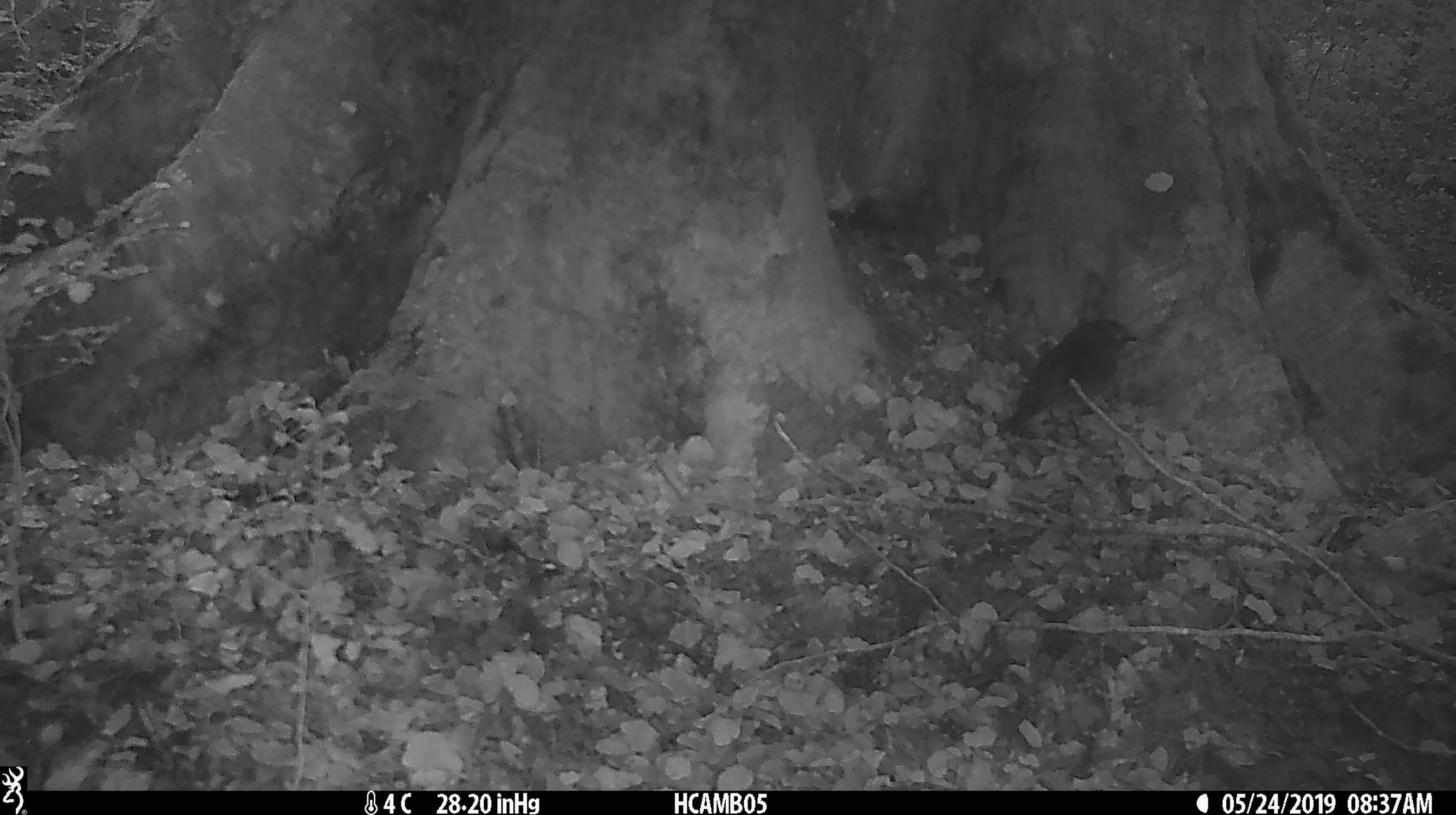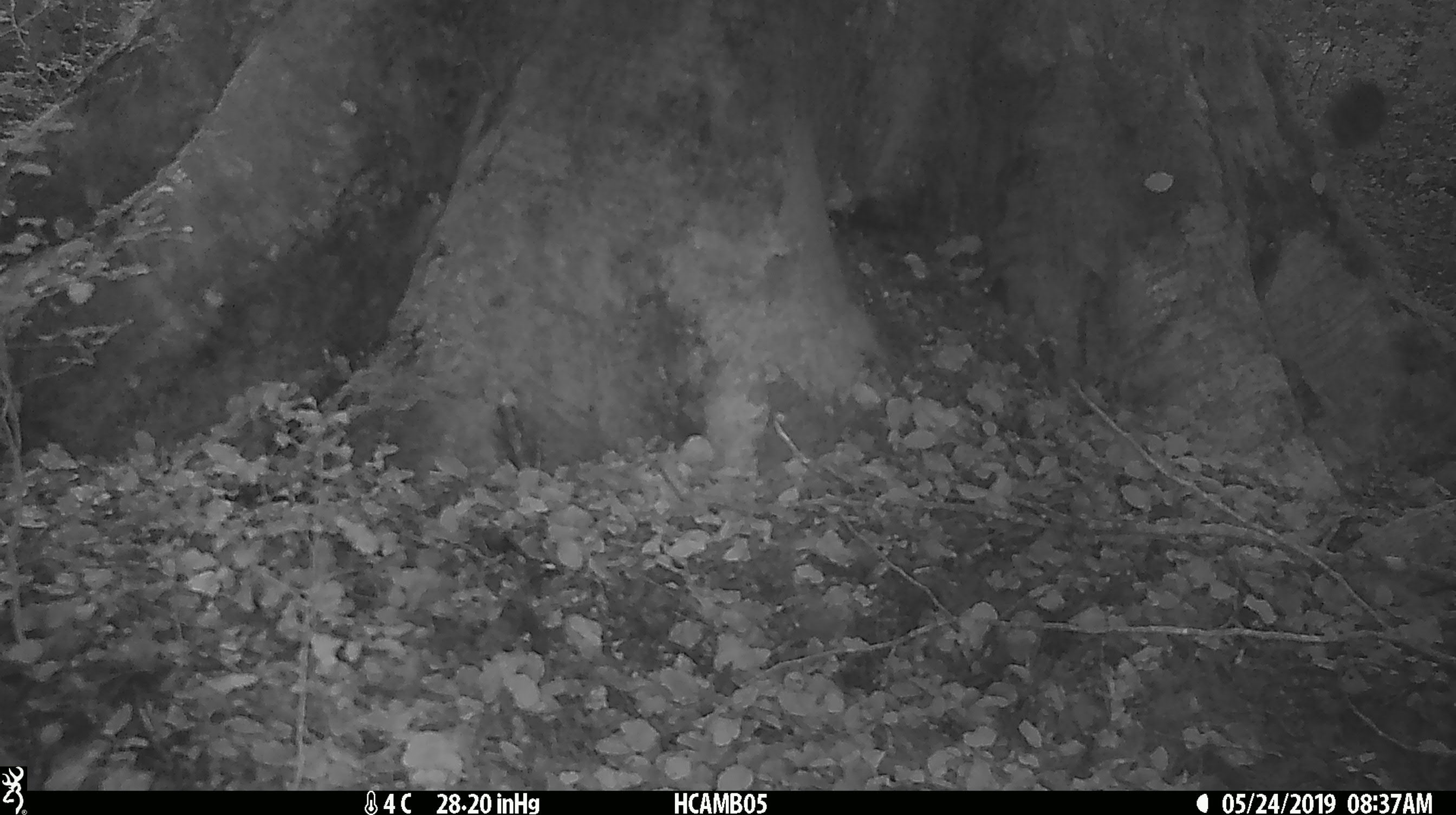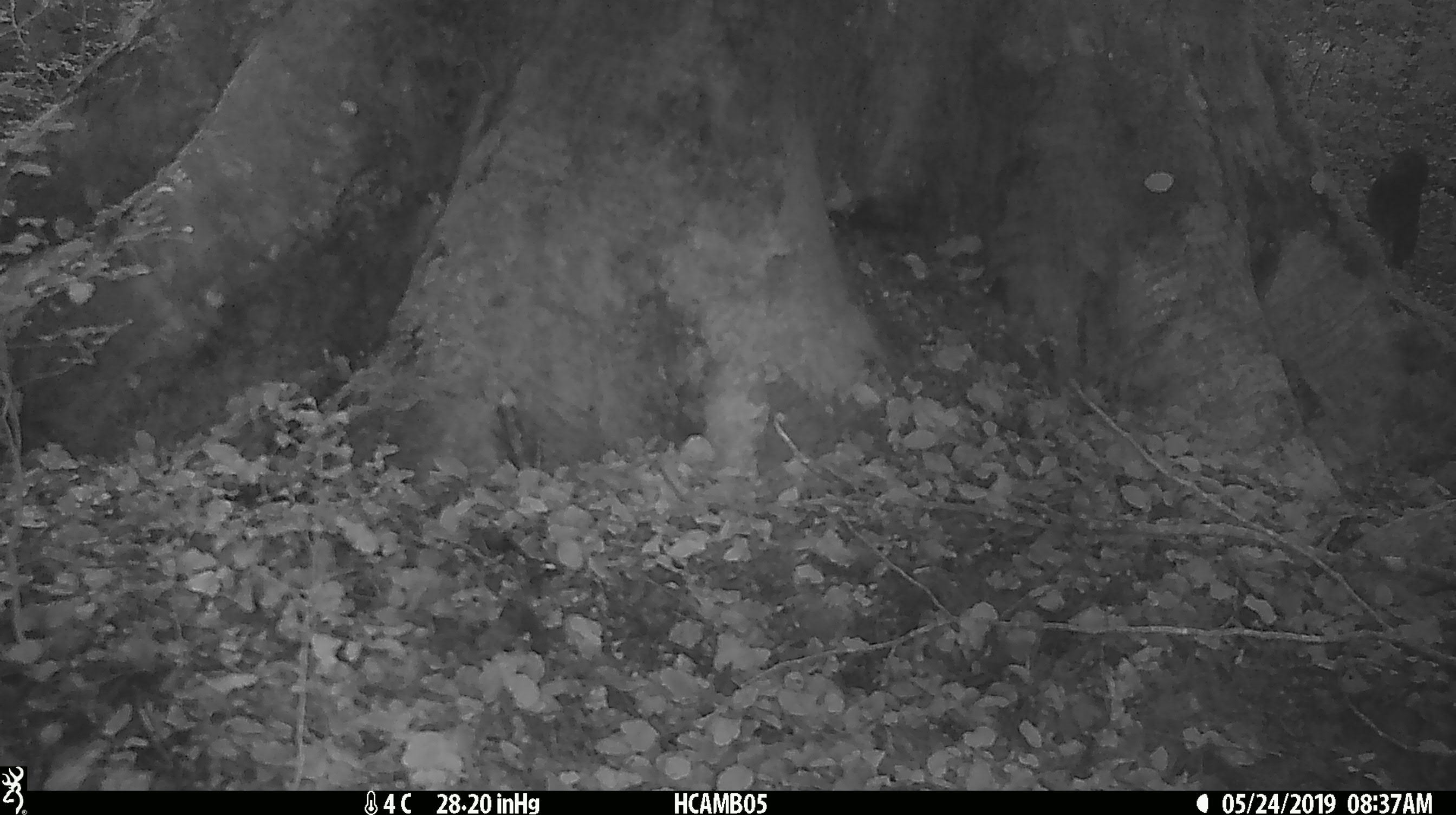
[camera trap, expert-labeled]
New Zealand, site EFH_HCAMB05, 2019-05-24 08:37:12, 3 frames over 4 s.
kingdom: Animalia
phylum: Chordata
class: Aves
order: Passeriformes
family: Petroicidae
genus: Petroica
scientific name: Petroica australis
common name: new zealand robin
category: robin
Robin (new zealand robin) (Petroica australis).